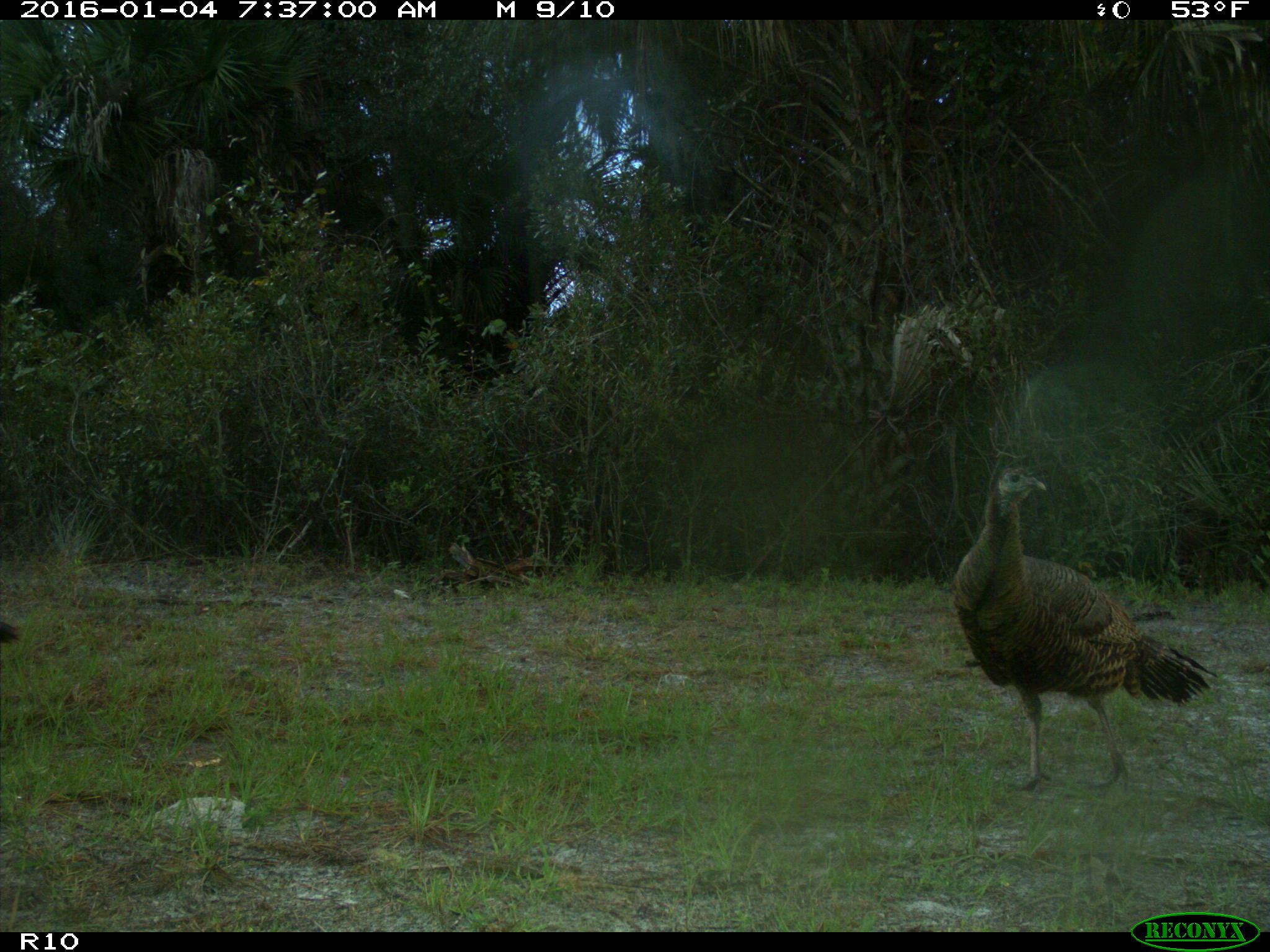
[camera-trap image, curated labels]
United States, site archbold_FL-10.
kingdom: Animalia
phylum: Chordata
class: Aves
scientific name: Aves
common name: birds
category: unidentified bird